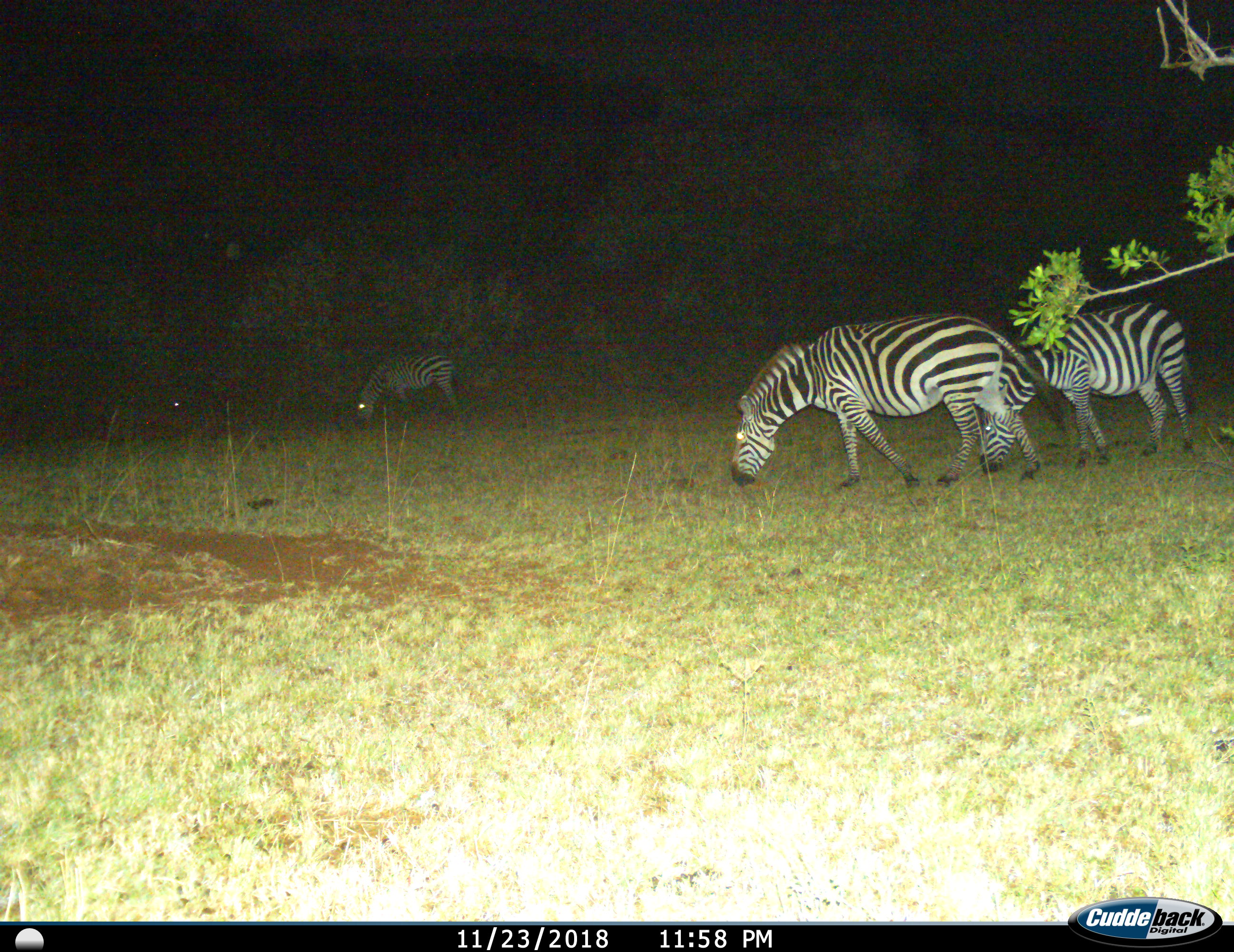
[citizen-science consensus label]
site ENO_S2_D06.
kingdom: Animalia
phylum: Chordata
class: Mammalia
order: Perissodactyla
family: Equidae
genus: Equus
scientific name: Equus quagga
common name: plains zebra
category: zebraplains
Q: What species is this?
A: Zebraplains (plains zebra) (Equus quagga).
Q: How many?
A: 3.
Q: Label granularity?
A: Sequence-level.